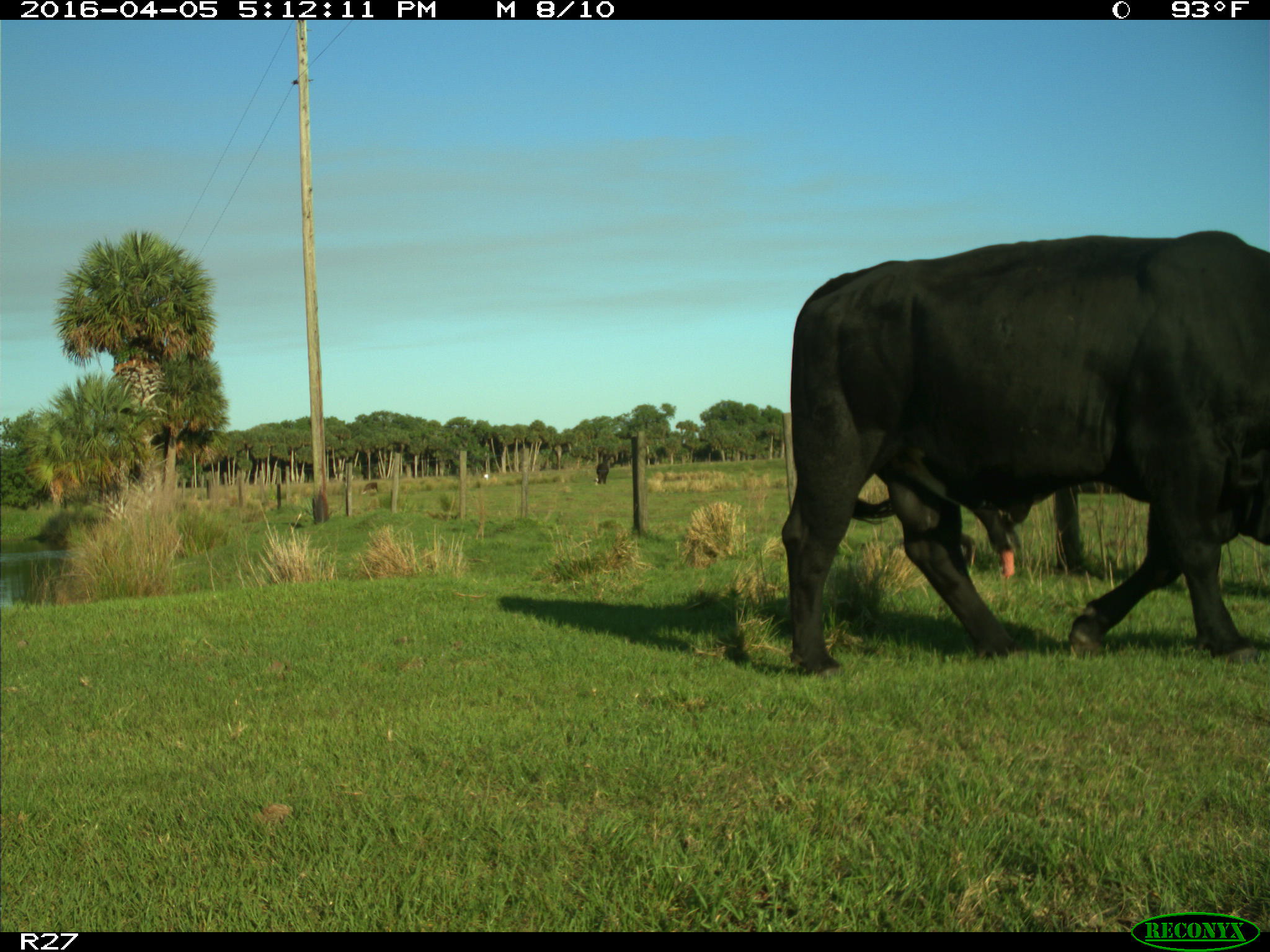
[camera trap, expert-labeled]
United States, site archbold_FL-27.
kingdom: Animalia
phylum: Chordata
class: Mammalia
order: Artiodactyla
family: Bovidae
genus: Bos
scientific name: Bos taurus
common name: domestic cow